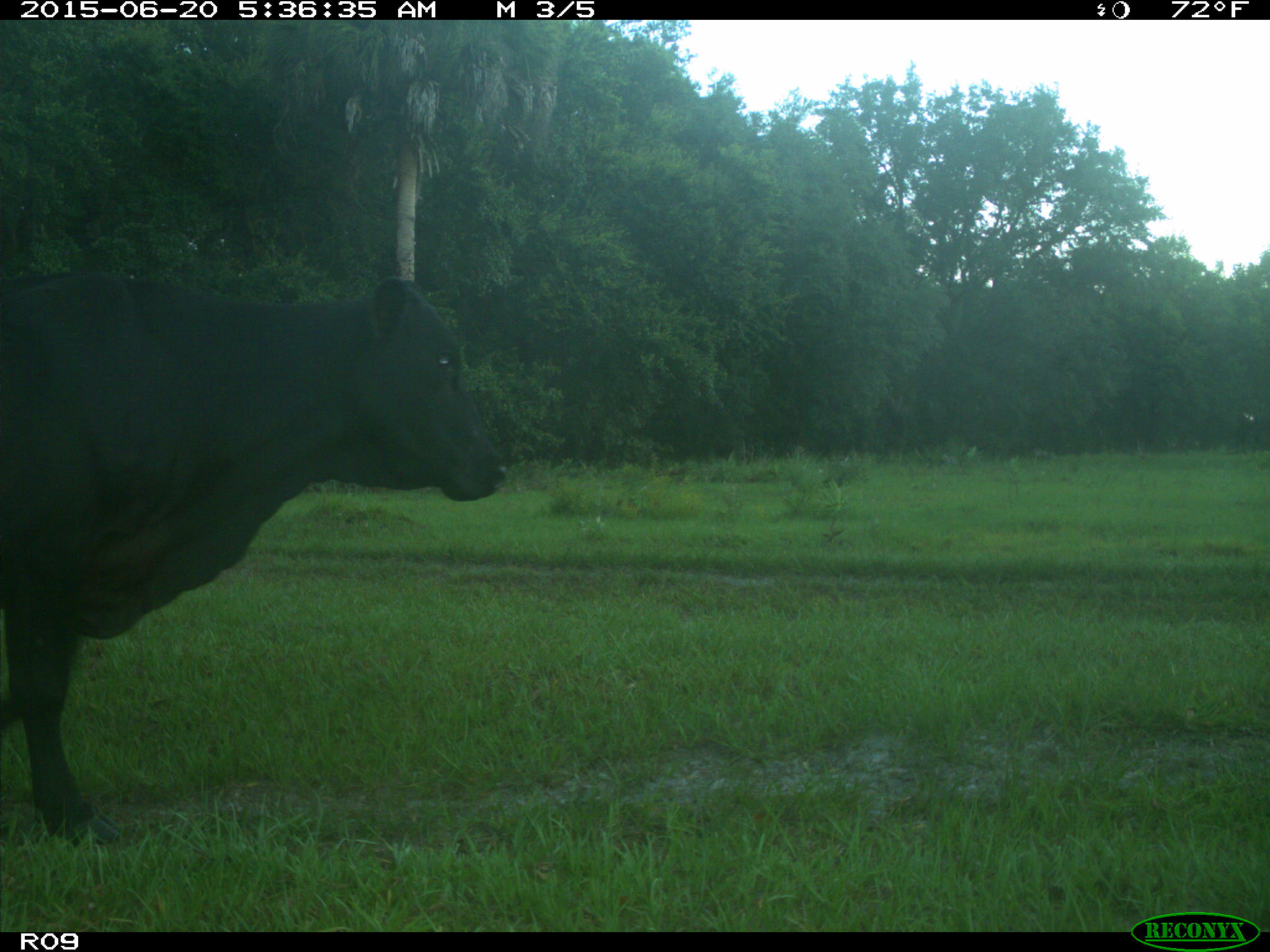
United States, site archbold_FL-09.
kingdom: Animalia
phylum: Chordata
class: Mammalia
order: Artiodactyla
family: Bovidae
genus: Bos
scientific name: Bos taurus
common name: domestic cow